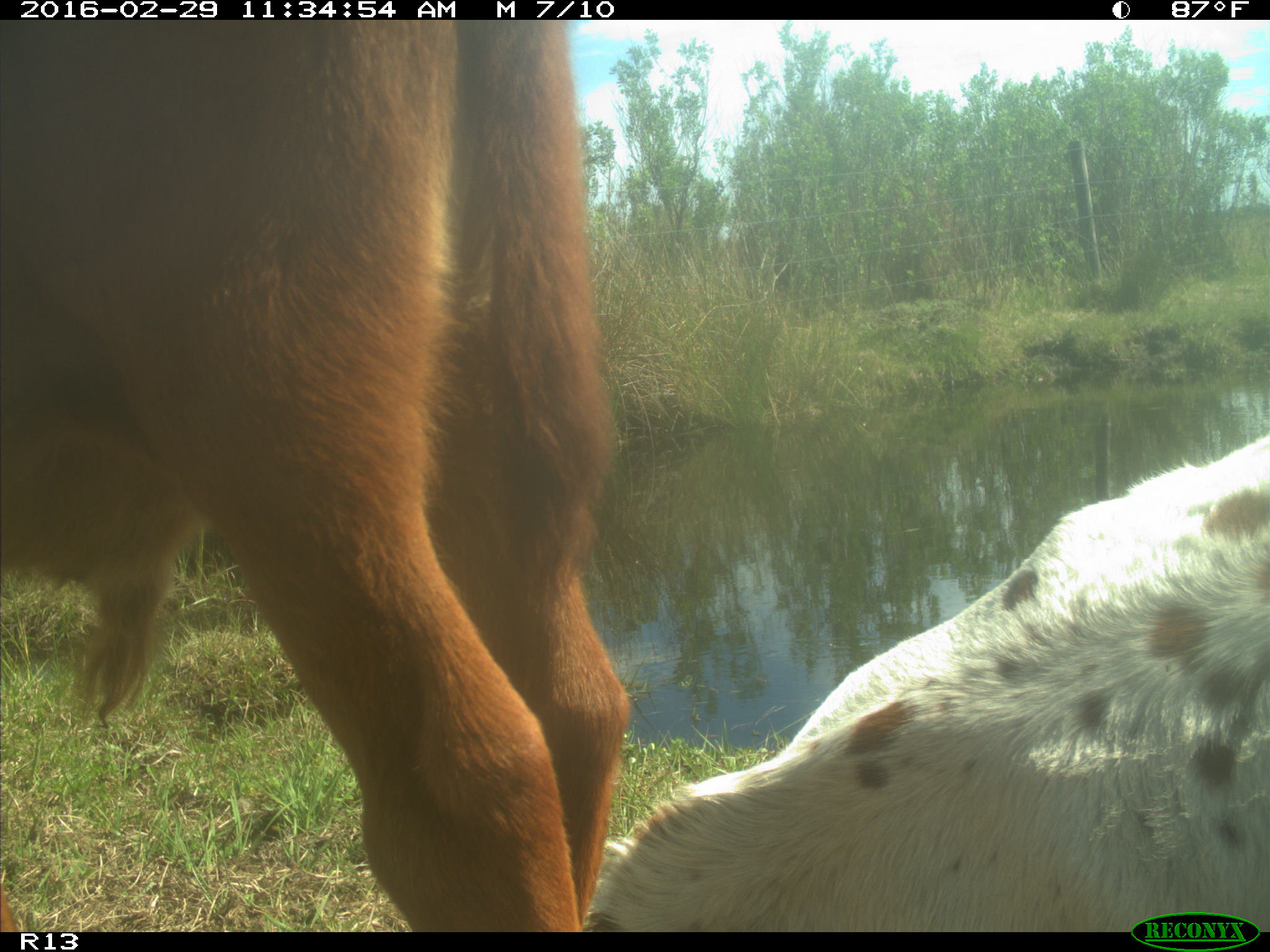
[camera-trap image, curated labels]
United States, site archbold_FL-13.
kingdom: Animalia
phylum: Chordata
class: Mammalia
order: Artiodactyla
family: Bovidae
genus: Bos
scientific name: Bos taurus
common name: domestic cow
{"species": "Bos taurus (domestic cow)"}